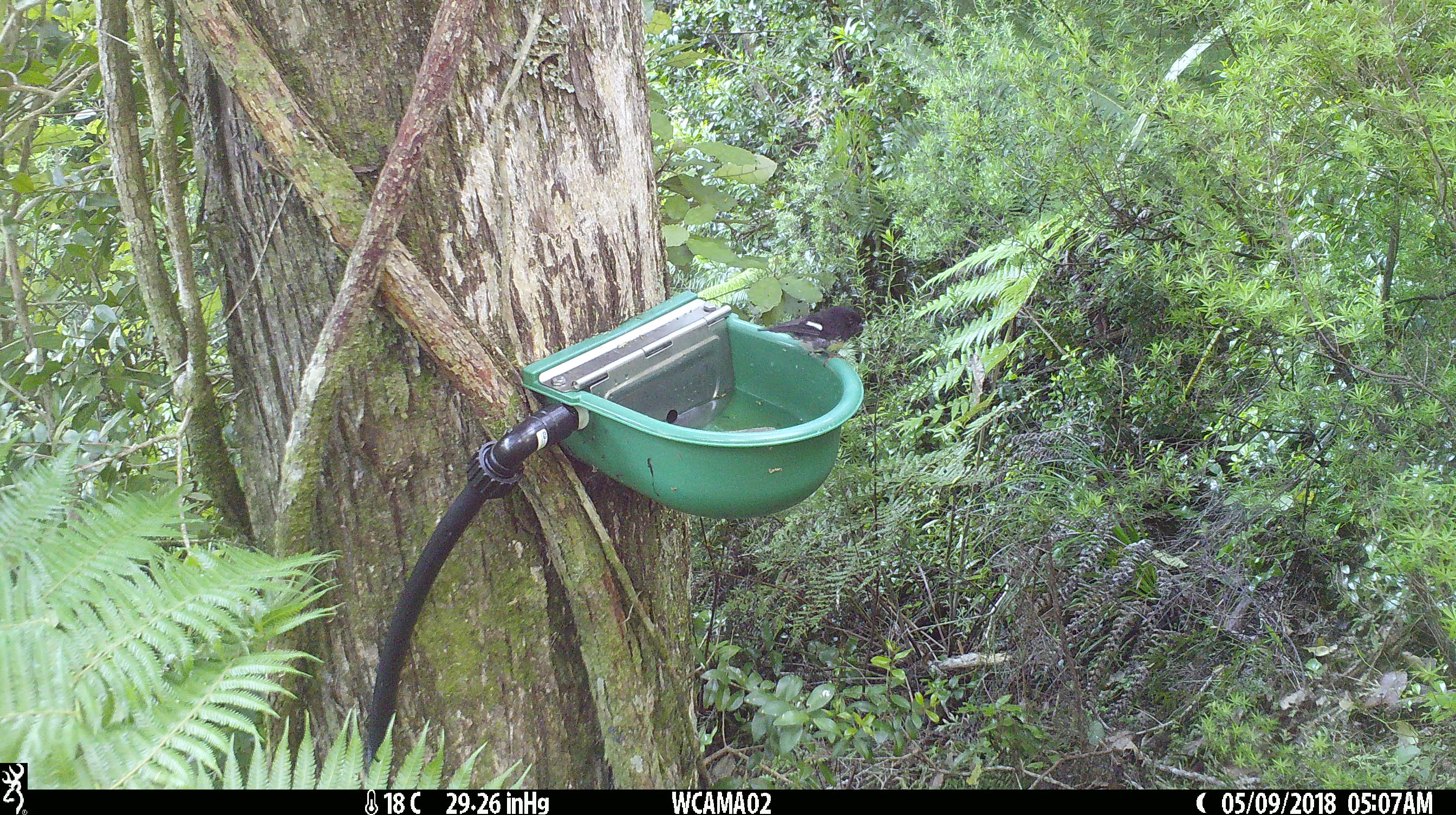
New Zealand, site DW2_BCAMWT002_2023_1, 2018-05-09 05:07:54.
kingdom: Animalia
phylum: Chordata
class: Aves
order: Passeriformes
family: Petroicidae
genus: Petroica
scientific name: Petroica macrocephala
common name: tomtit